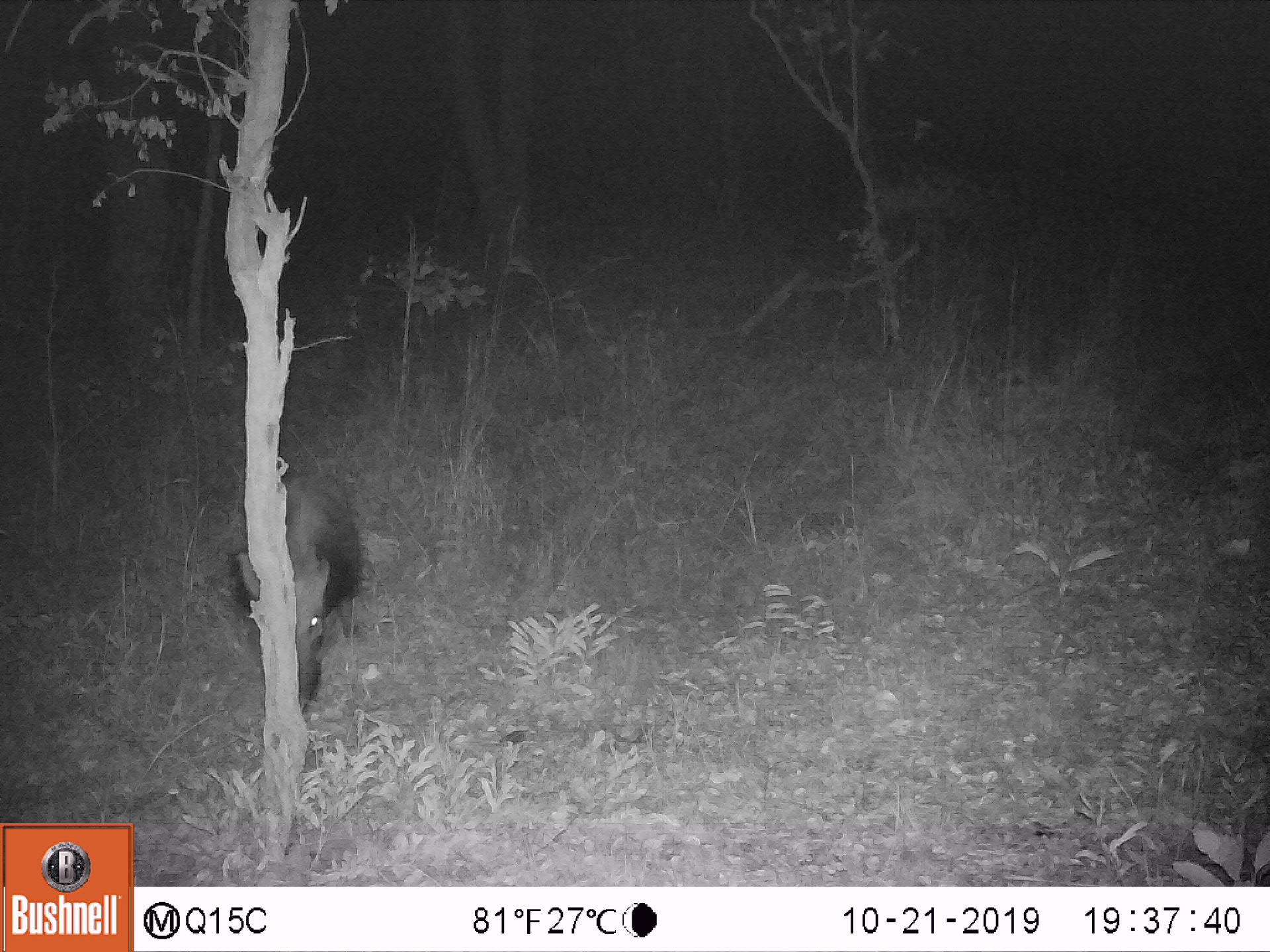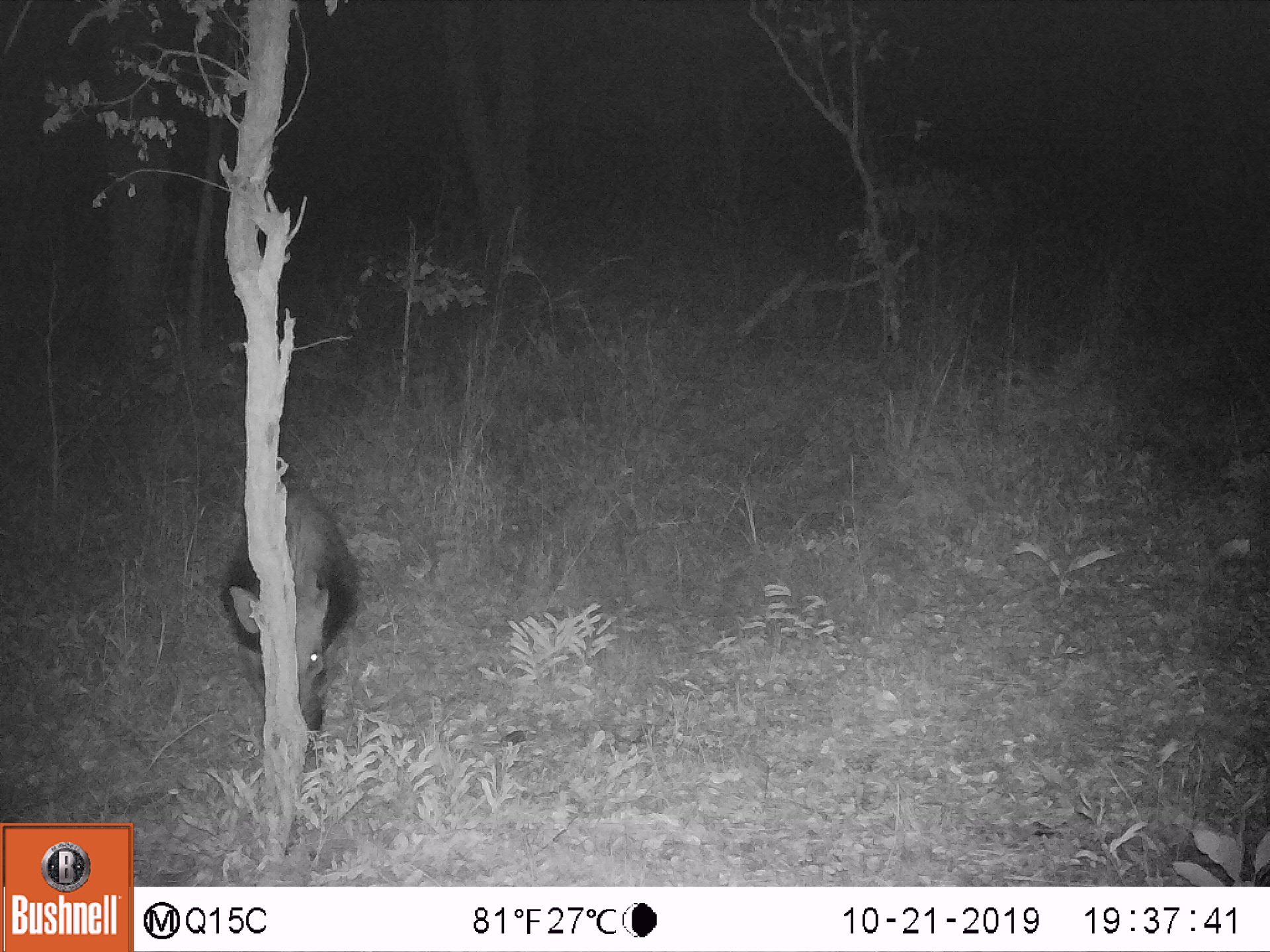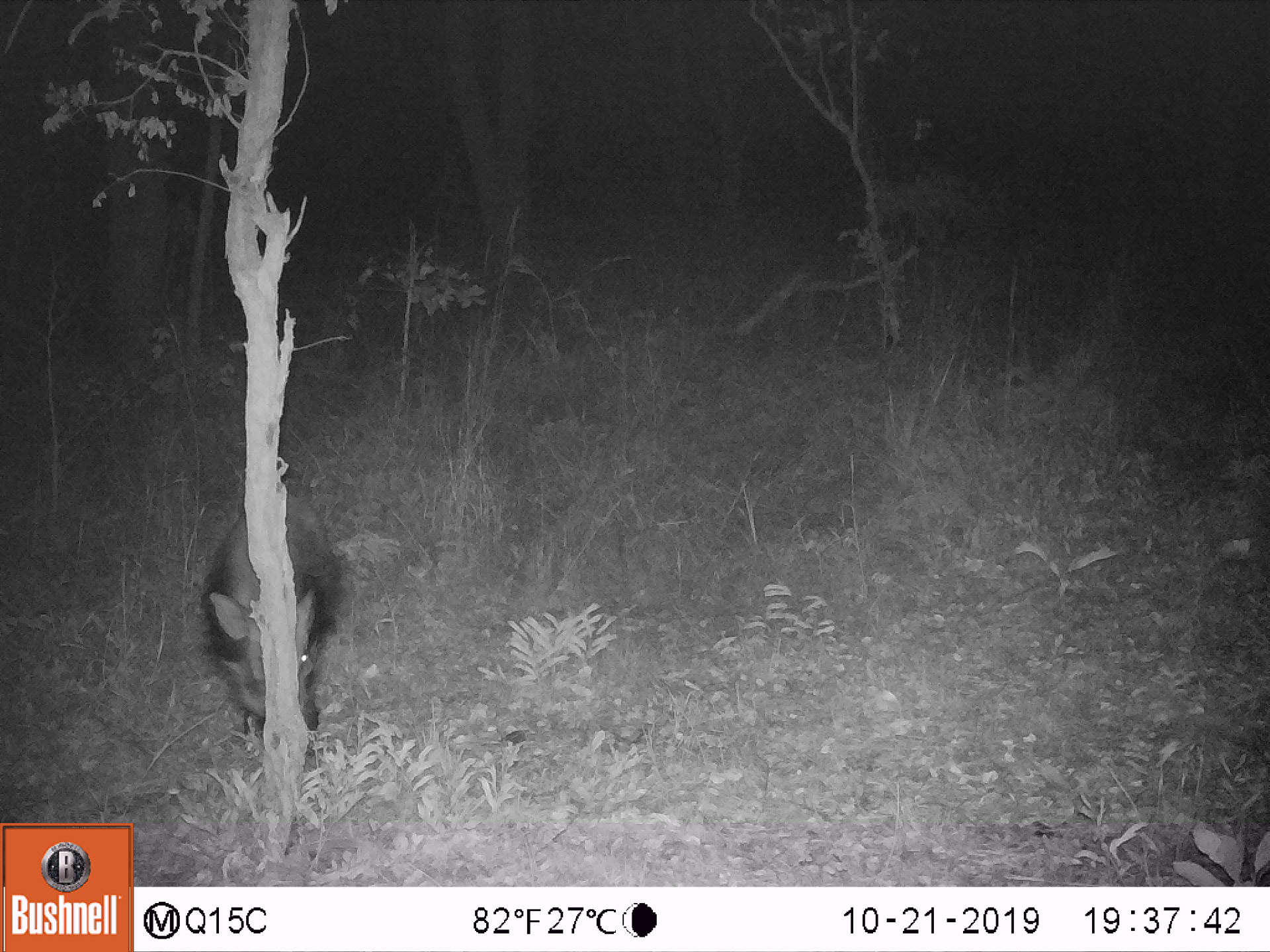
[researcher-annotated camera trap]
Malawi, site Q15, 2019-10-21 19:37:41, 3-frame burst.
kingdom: Animalia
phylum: Chordata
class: Mammalia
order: Artiodactyla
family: Suidae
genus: Potamochoerus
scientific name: Potamochoerus larvatus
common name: bushpig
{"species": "bushpig (Potamochoerus larvatus)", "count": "1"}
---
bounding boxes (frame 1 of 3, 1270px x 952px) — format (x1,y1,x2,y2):
bushpig: (232,468,364,713)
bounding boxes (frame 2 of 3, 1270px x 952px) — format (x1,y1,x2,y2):
bushpig: (220,483,362,732)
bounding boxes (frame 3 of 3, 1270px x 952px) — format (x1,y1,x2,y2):
bushpig: (200,497,345,748)